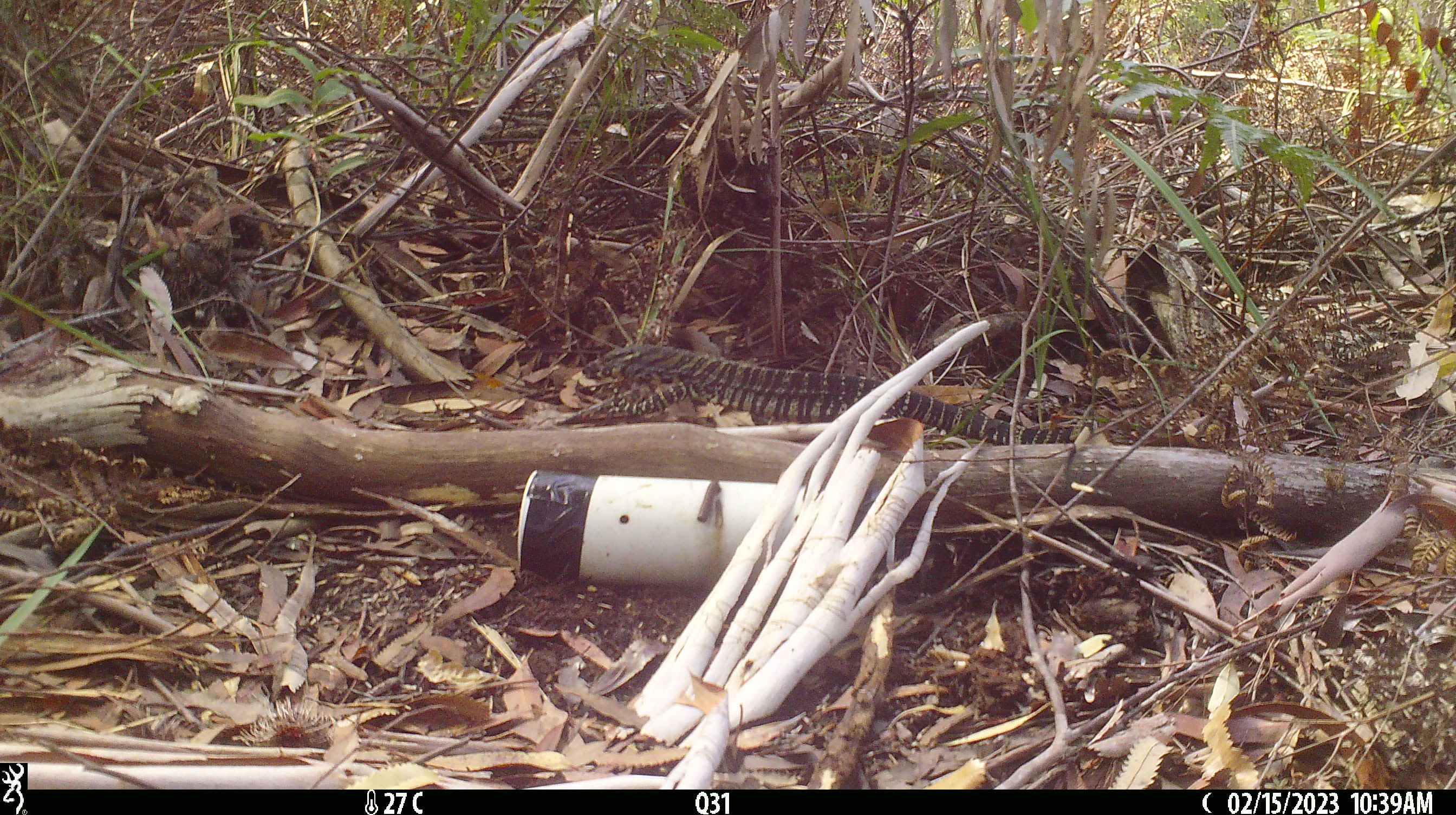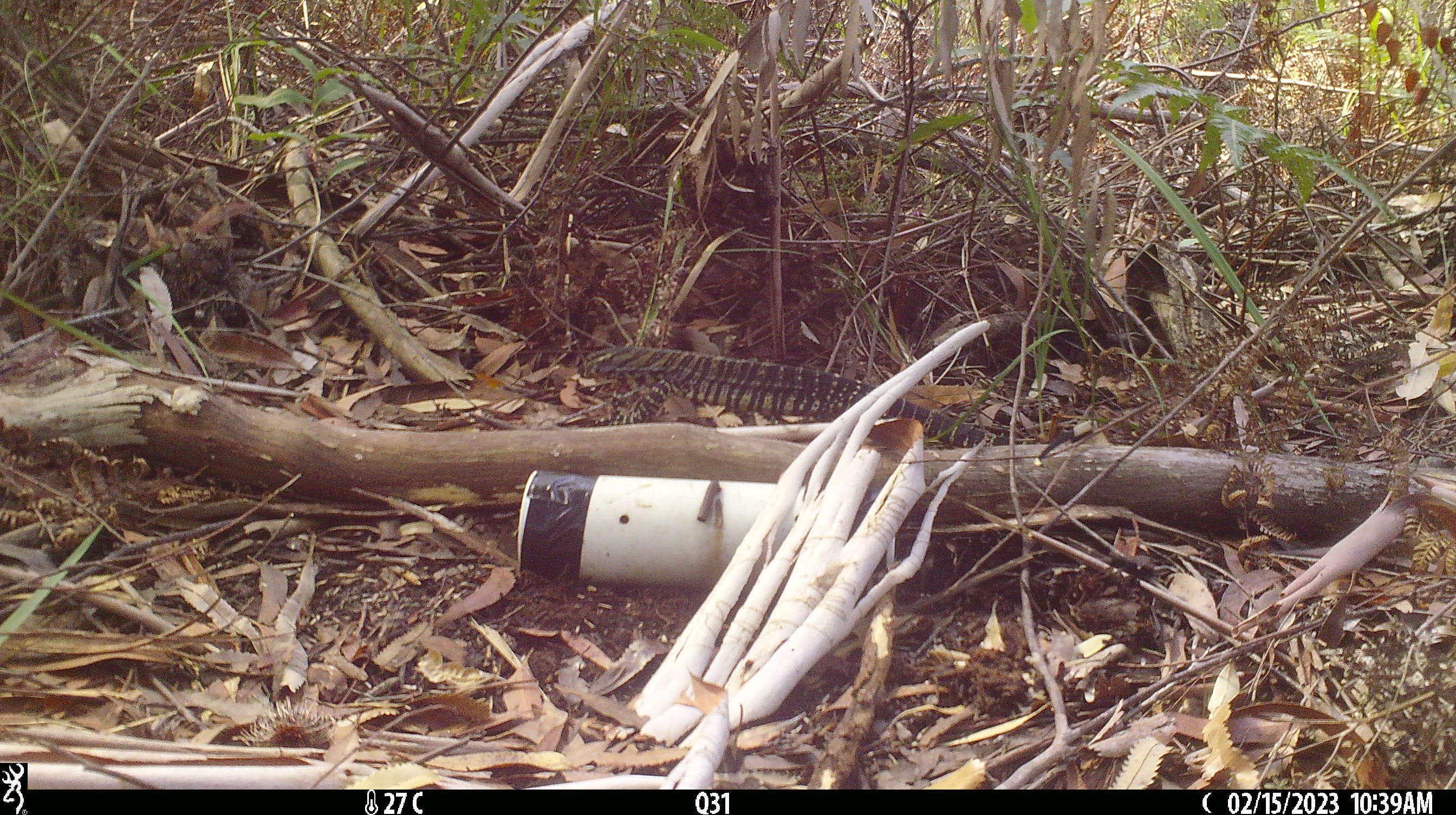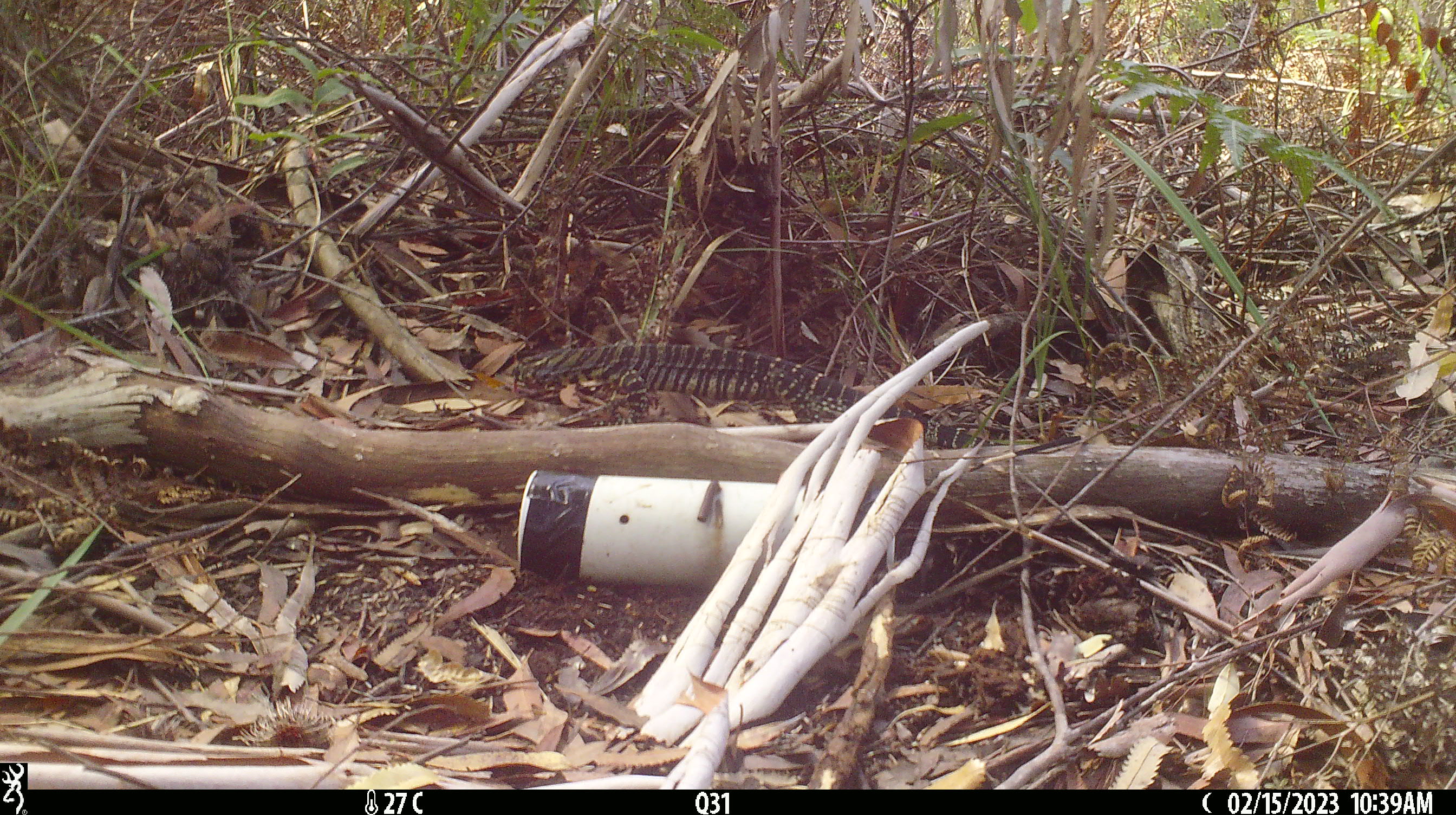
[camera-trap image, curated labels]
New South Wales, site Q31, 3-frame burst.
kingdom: Animalia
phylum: Chordata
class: Reptilia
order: Squamata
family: Varanidae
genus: Varanus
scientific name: Varanus varius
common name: lace monitor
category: goanna